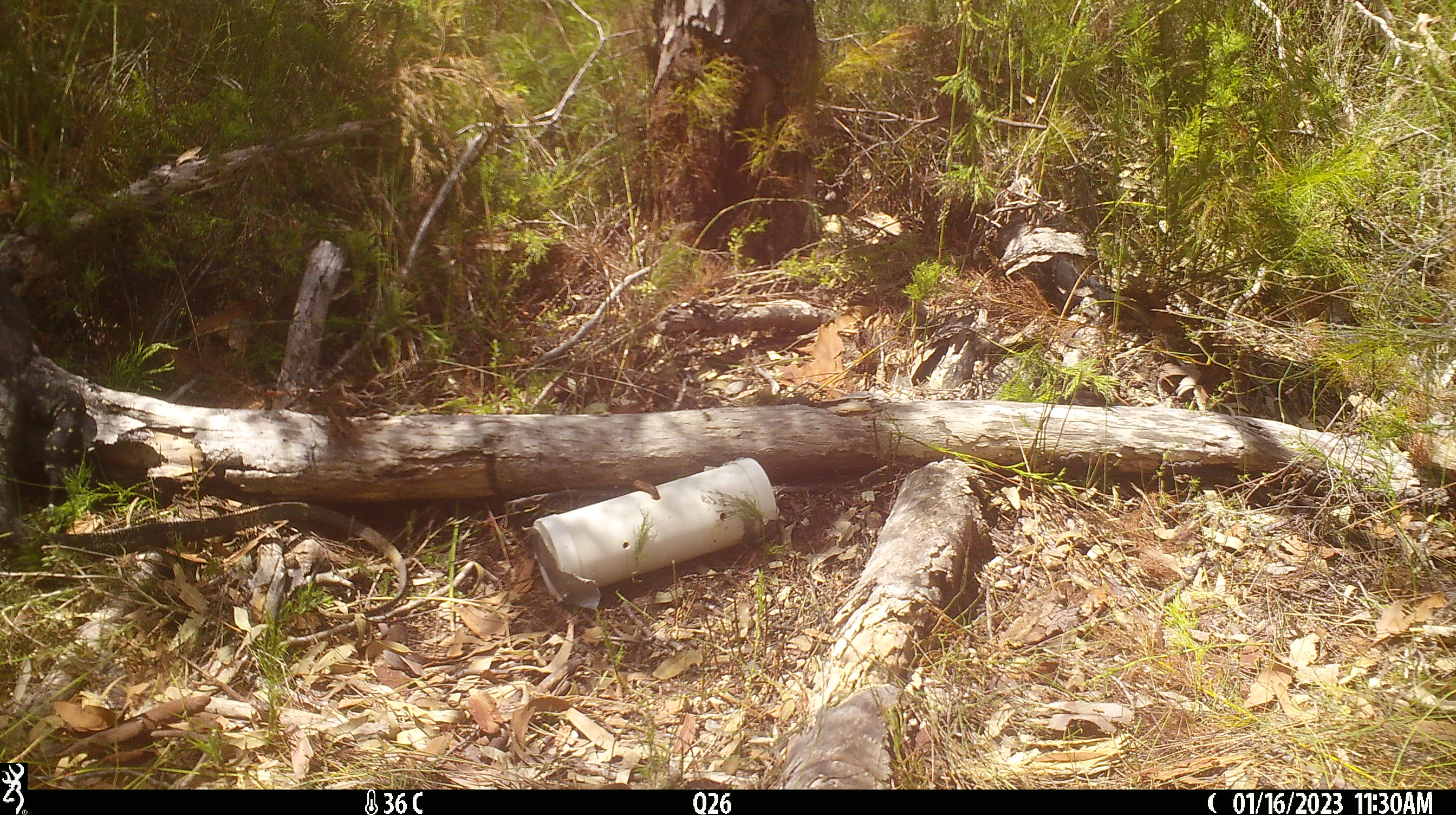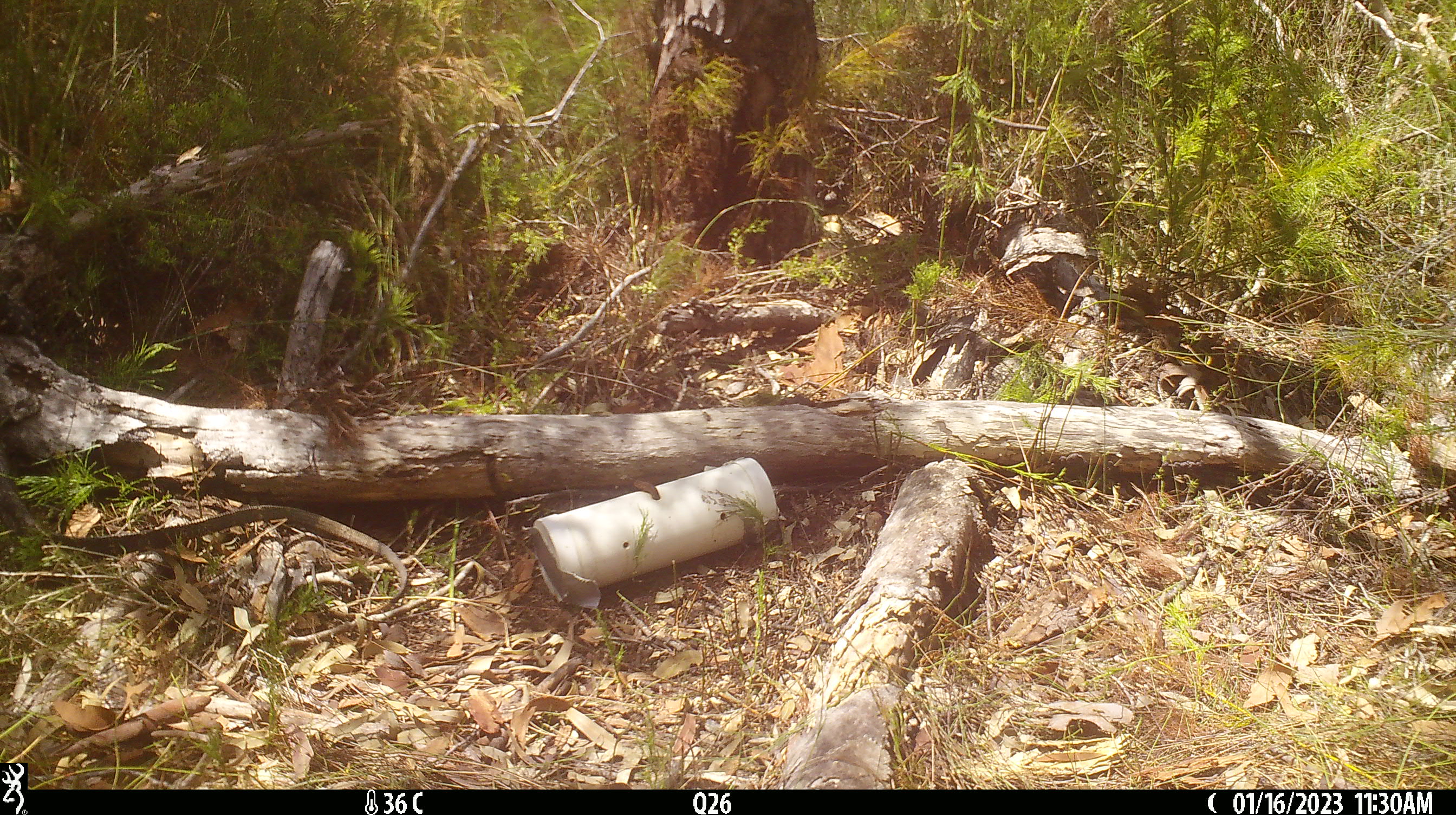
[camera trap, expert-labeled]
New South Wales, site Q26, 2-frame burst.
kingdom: Animalia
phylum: Chordata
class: Reptilia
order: Squamata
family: Varanidae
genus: Varanus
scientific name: Varanus varius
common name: lace monitor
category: goanna